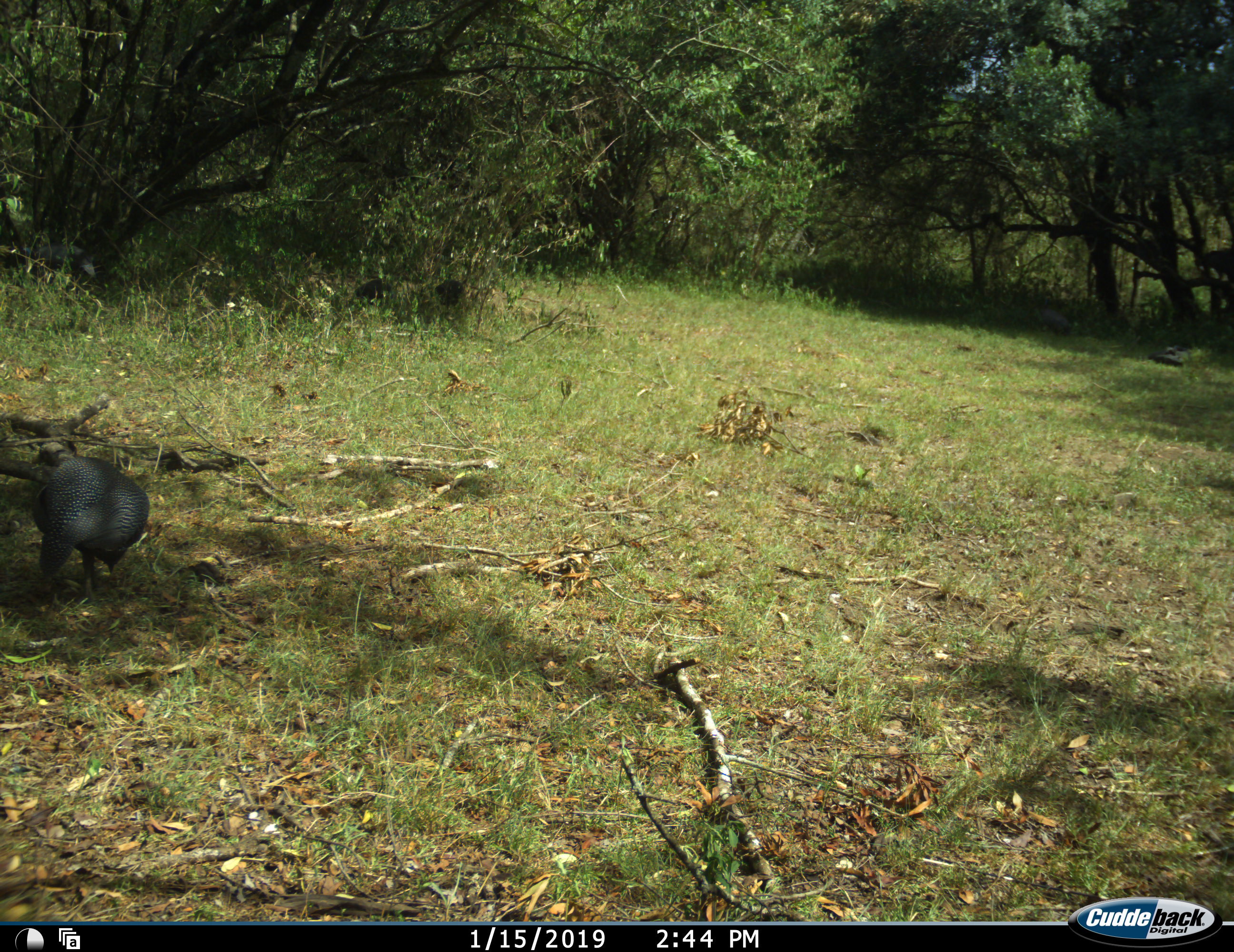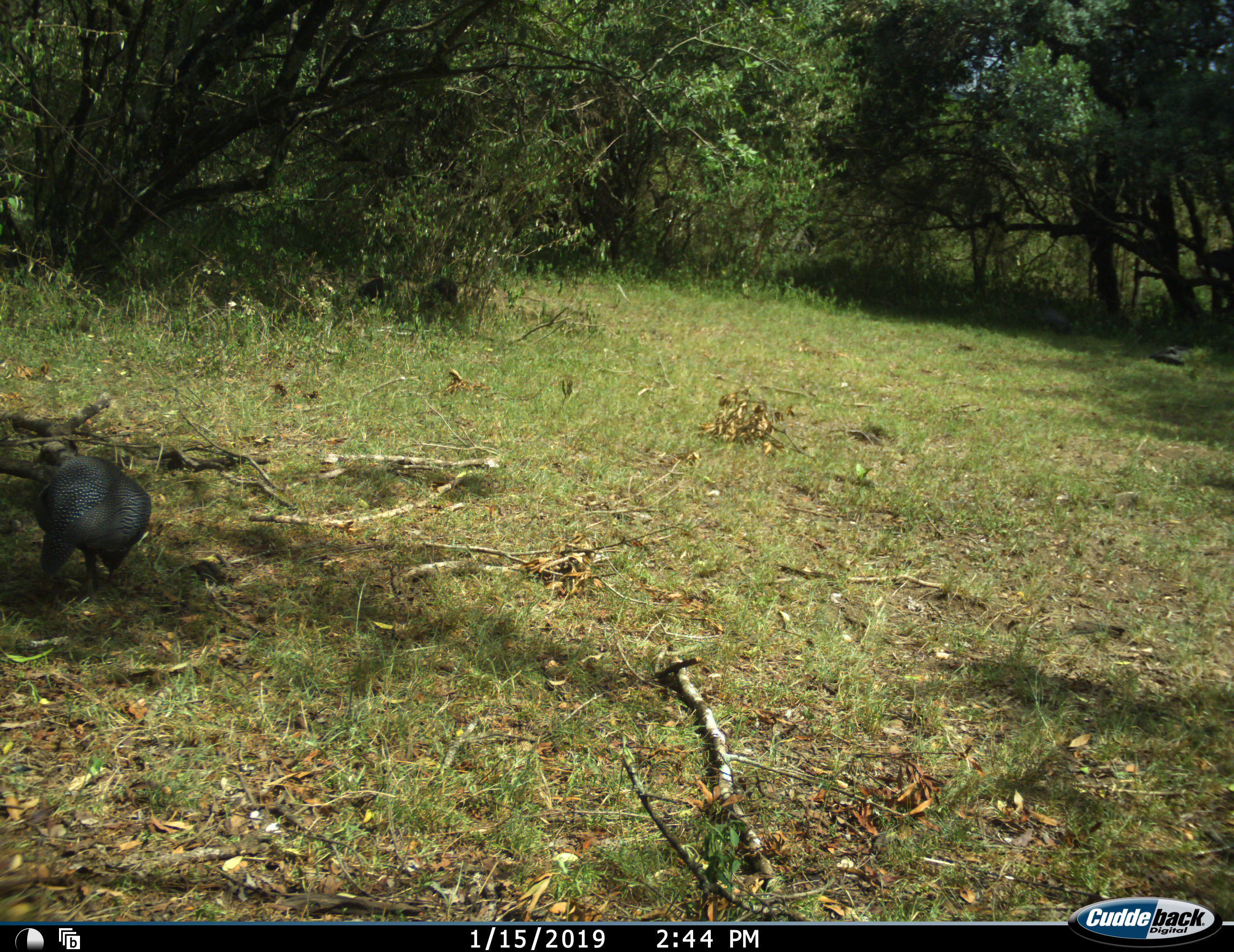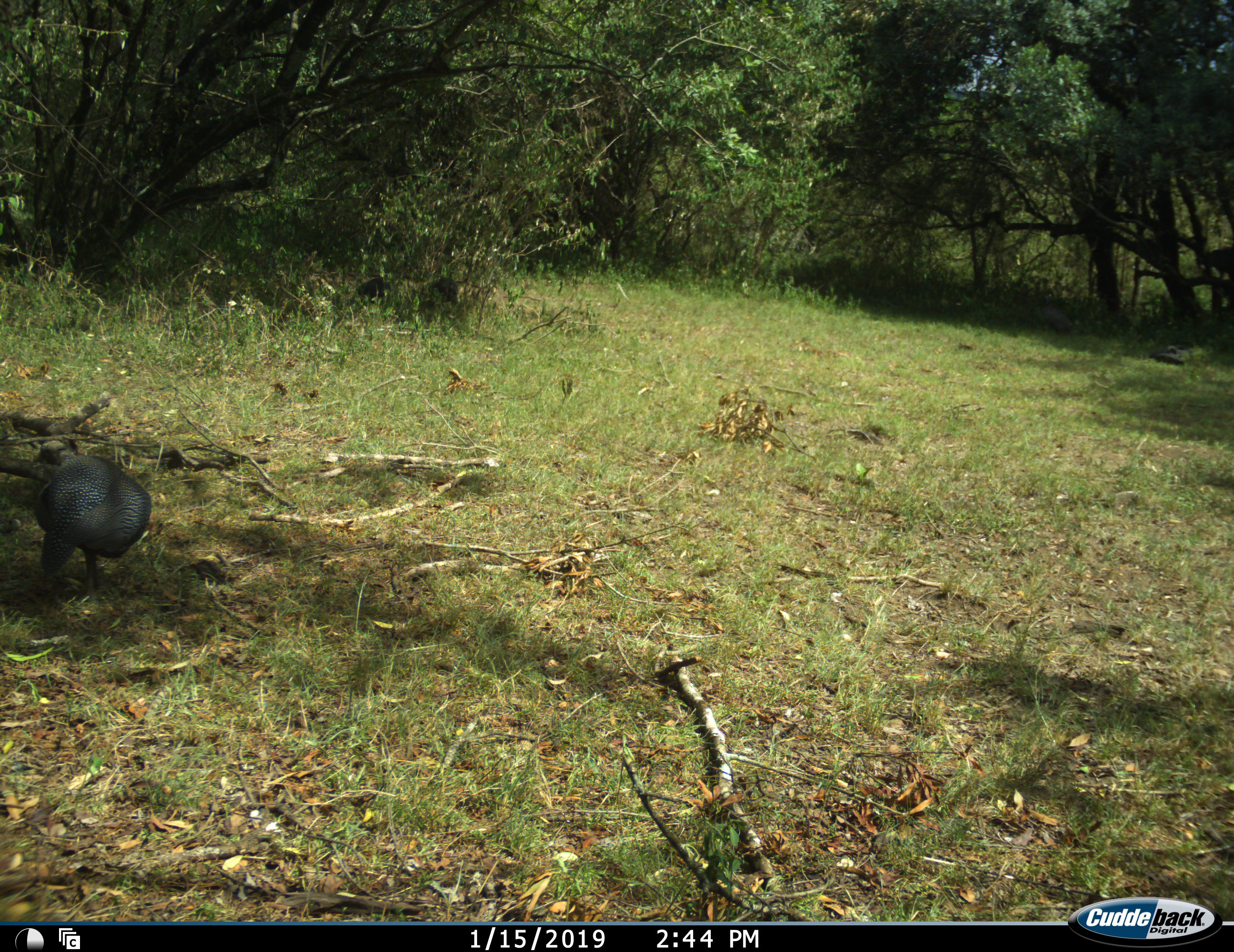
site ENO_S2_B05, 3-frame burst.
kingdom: Animalia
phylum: Chordata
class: Aves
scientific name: Aves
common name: bird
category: birdother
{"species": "birdother (bird) (Aves)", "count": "4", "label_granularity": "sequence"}